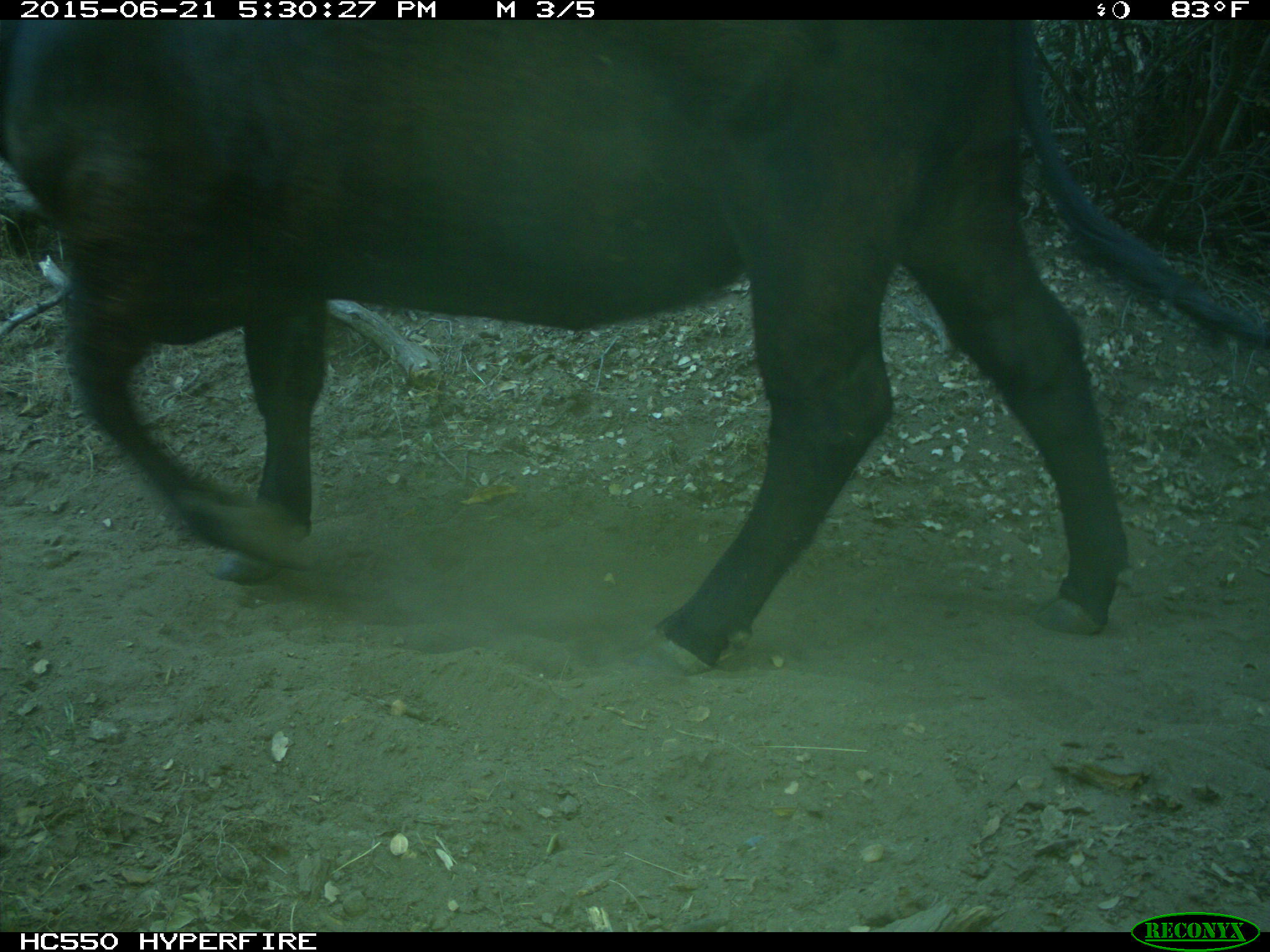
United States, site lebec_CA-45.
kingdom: Animalia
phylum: Chordata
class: Mammalia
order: Artiodactyla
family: Bovidae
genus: Bos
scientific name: Bos taurus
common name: domestic cow